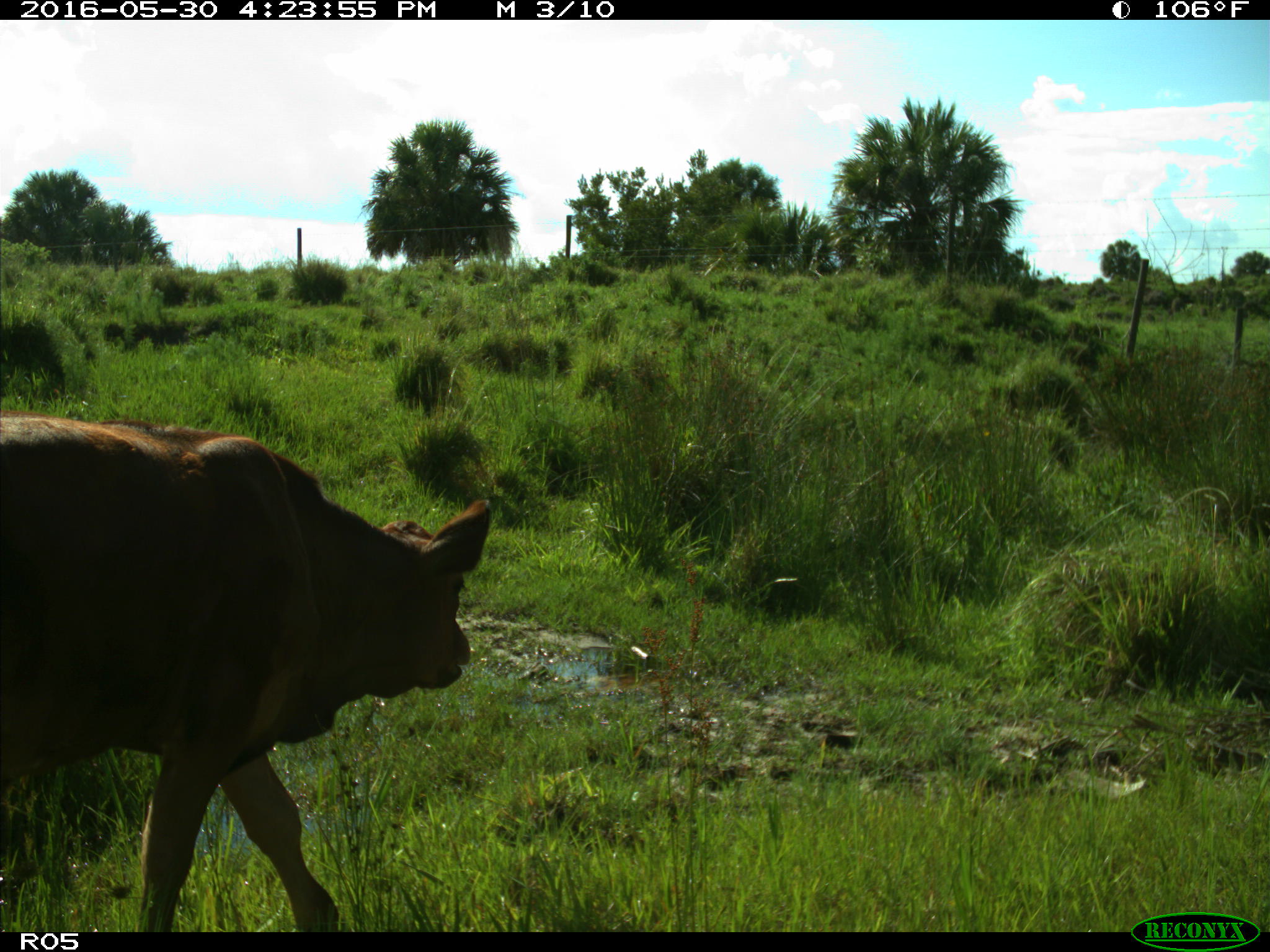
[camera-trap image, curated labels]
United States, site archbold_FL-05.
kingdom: Animalia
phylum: Chordata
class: Mammalia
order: Artiodactyla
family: Bovidae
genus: Bos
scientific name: Bos taurus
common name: domestic cow